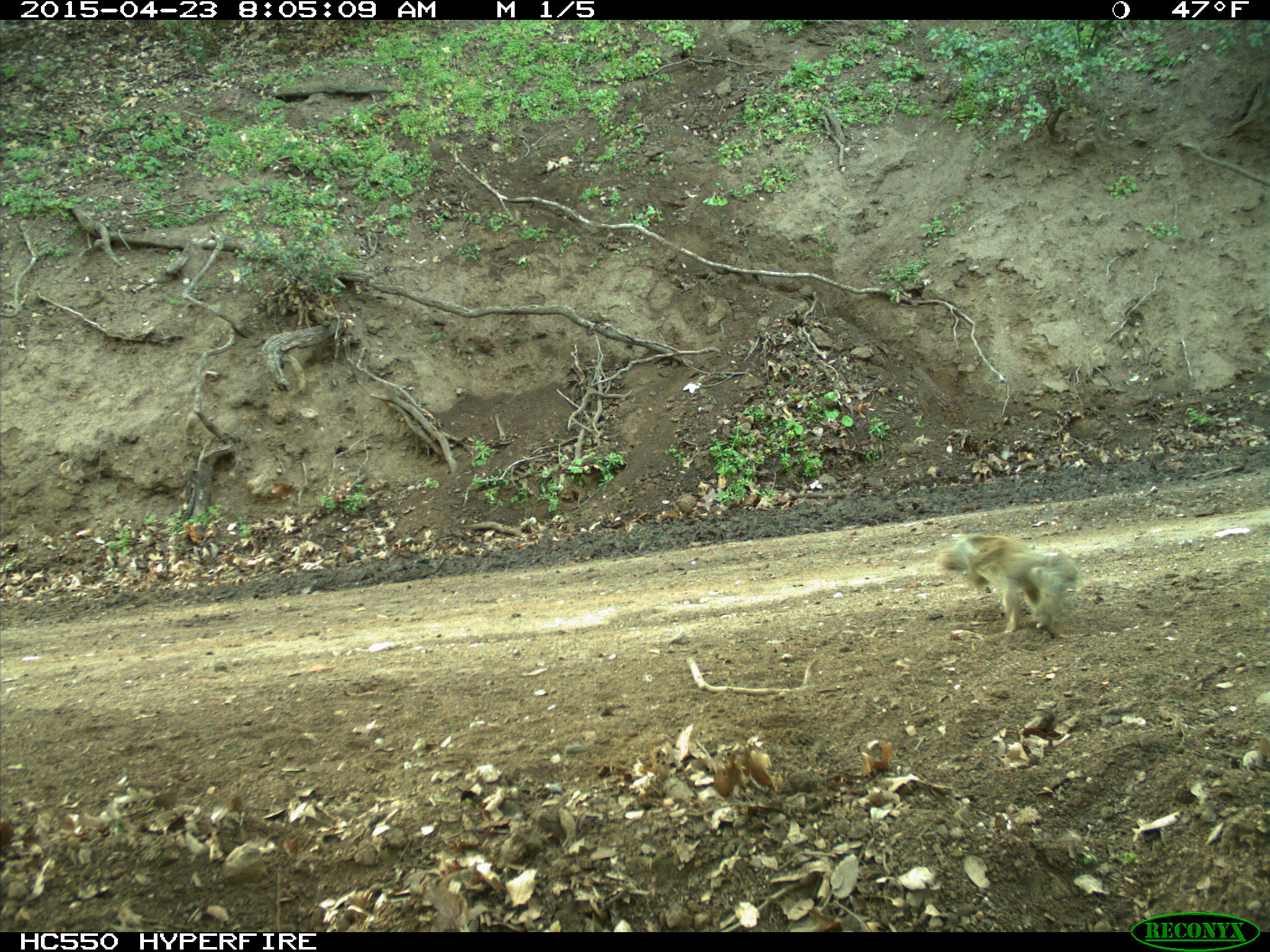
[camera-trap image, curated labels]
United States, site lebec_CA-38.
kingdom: Animalia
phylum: Chordata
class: Mammalia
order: Rodentia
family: Sciuridae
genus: Otospermophilus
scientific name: Otospermophilus beecheyi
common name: california ground squirrel